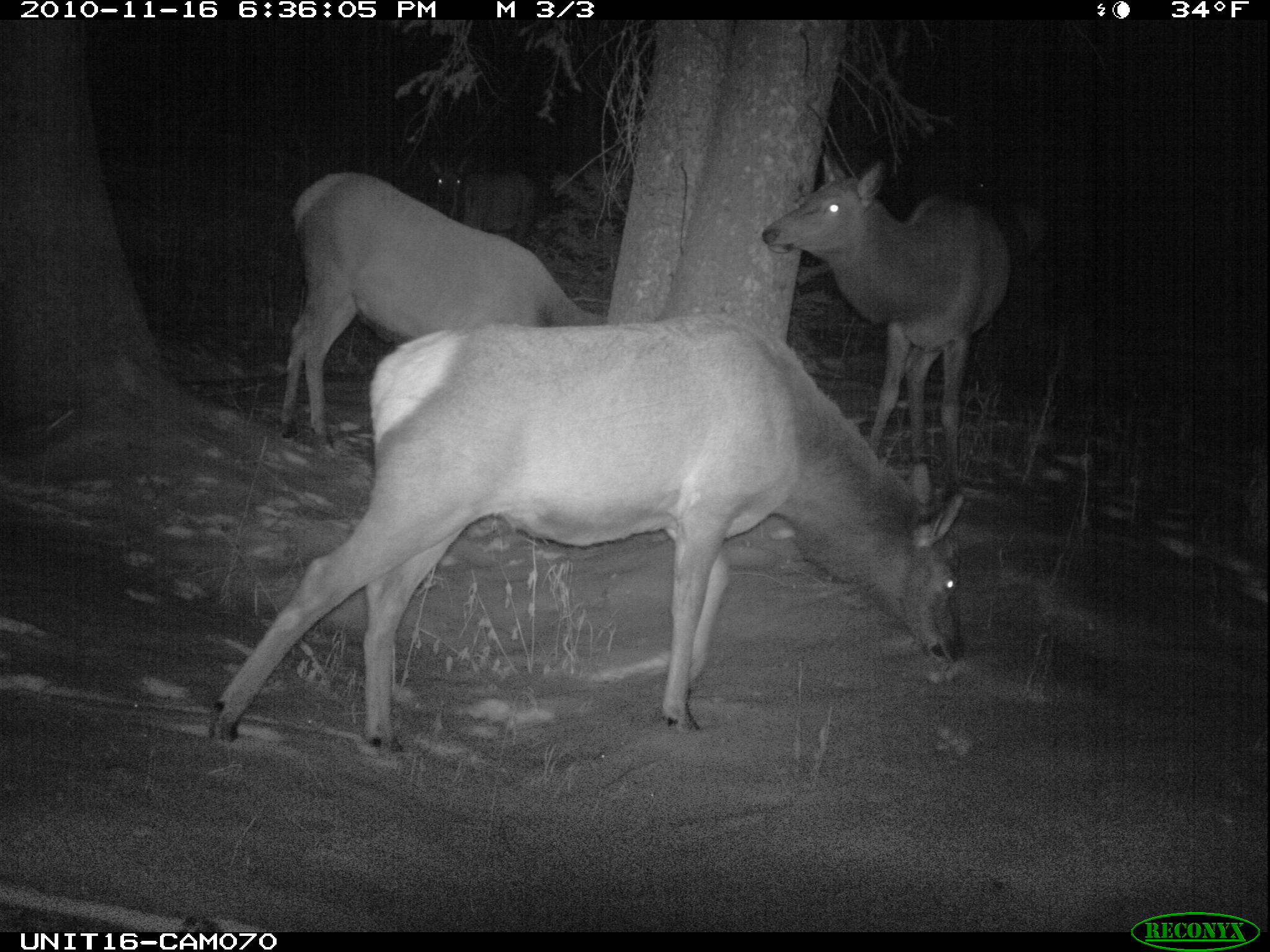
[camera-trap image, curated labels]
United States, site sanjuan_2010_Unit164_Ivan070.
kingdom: Animalia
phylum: Chordata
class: Mammalia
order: Artiodactyla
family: Cervidae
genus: Cervus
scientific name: Cervus elaphus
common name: red deer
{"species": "Cervus elaphus (red deer)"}